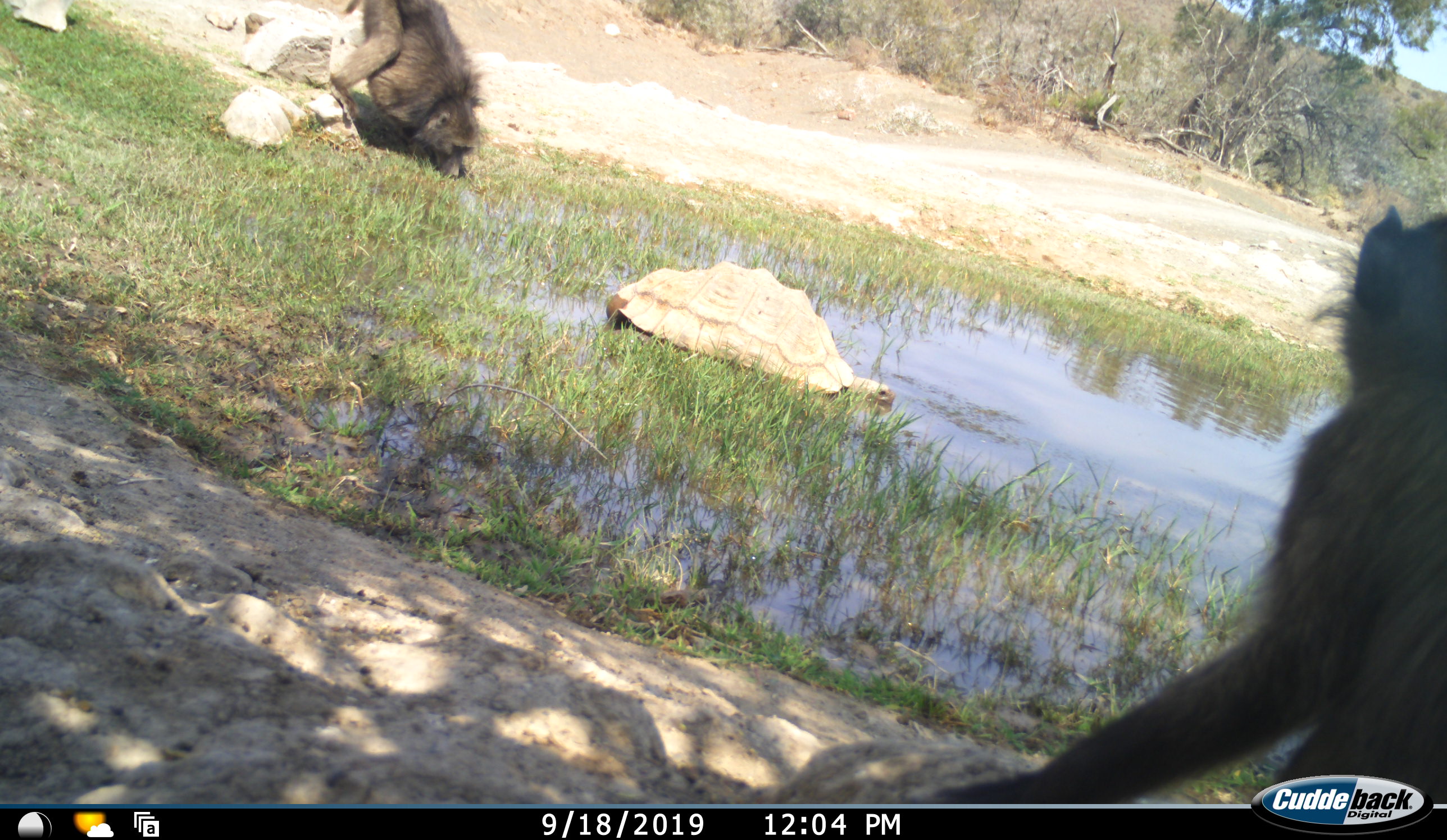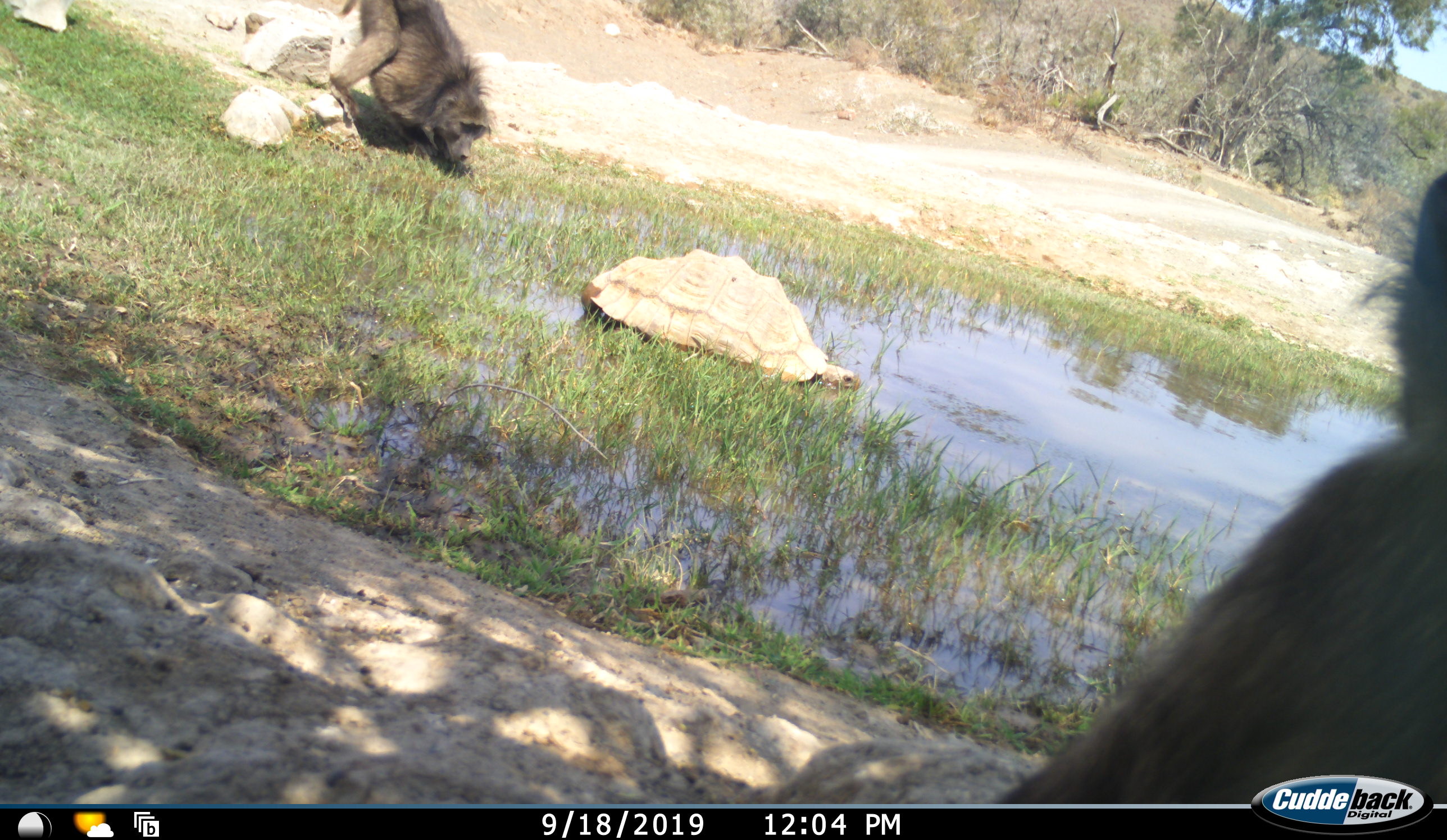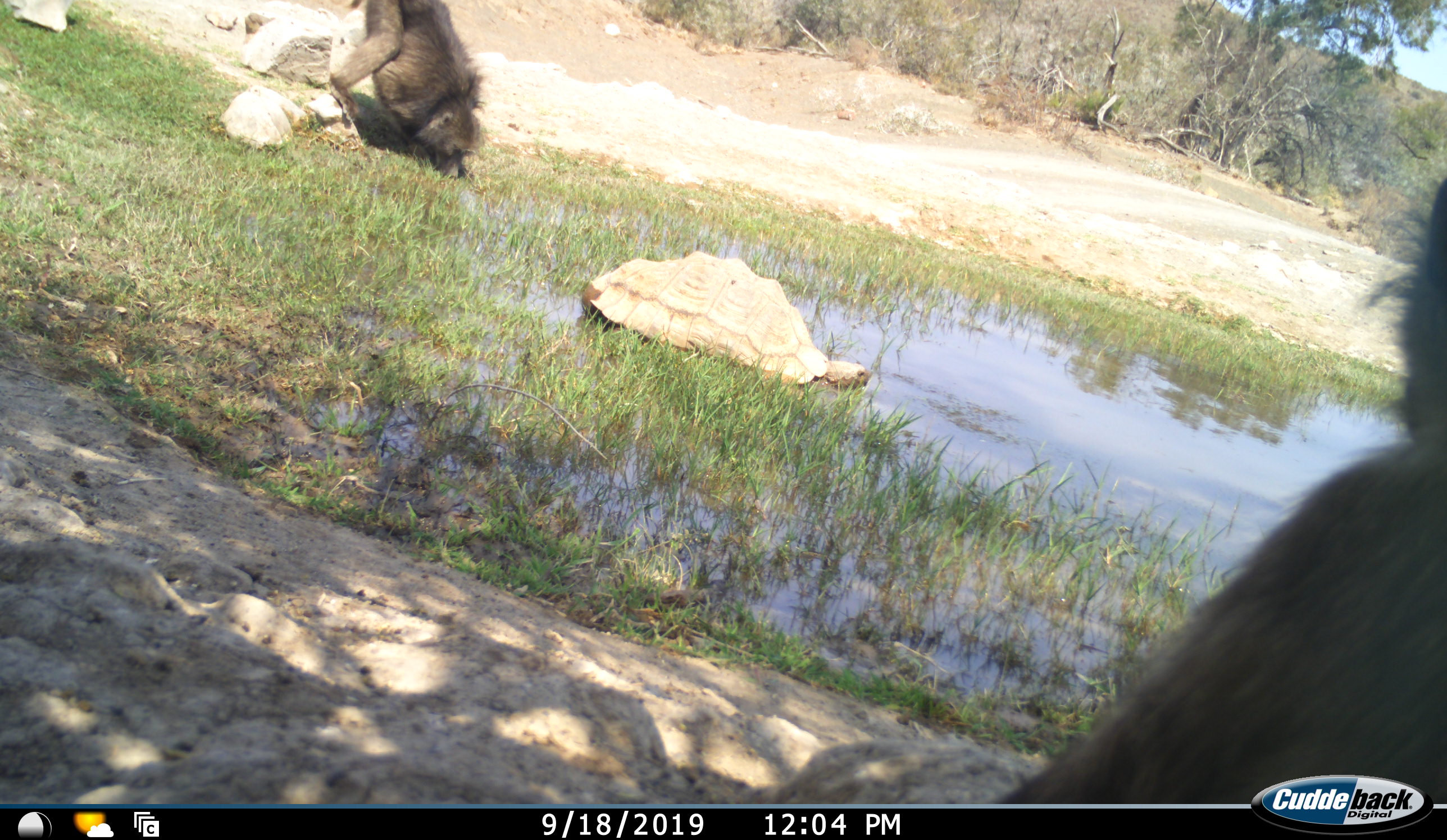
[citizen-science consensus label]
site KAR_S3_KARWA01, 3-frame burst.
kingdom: Animalia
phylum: Chordata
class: Mammalia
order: Primates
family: Cercopithecidae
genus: Papio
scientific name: Papio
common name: baboon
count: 2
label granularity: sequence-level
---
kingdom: Animalia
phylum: Chordata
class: Reptilia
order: Testudines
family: Testudinidae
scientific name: Testudinidae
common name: tortoise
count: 1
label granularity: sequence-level